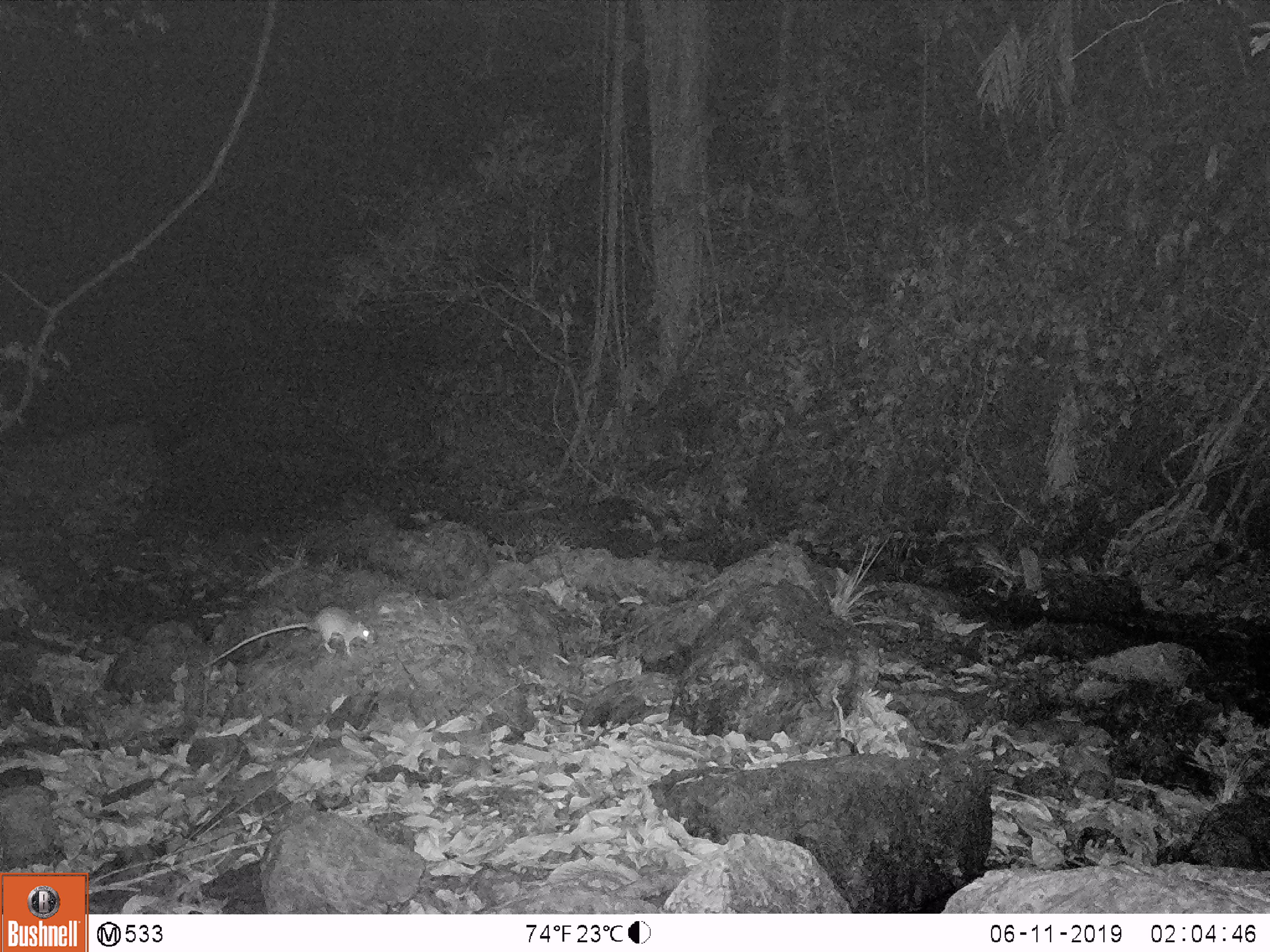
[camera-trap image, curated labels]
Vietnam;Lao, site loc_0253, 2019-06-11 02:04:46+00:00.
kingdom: Animalia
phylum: Chordata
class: Mammalia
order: Rodentia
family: Muridae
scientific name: Muridae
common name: old-world mice and rats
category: unidentified murid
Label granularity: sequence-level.